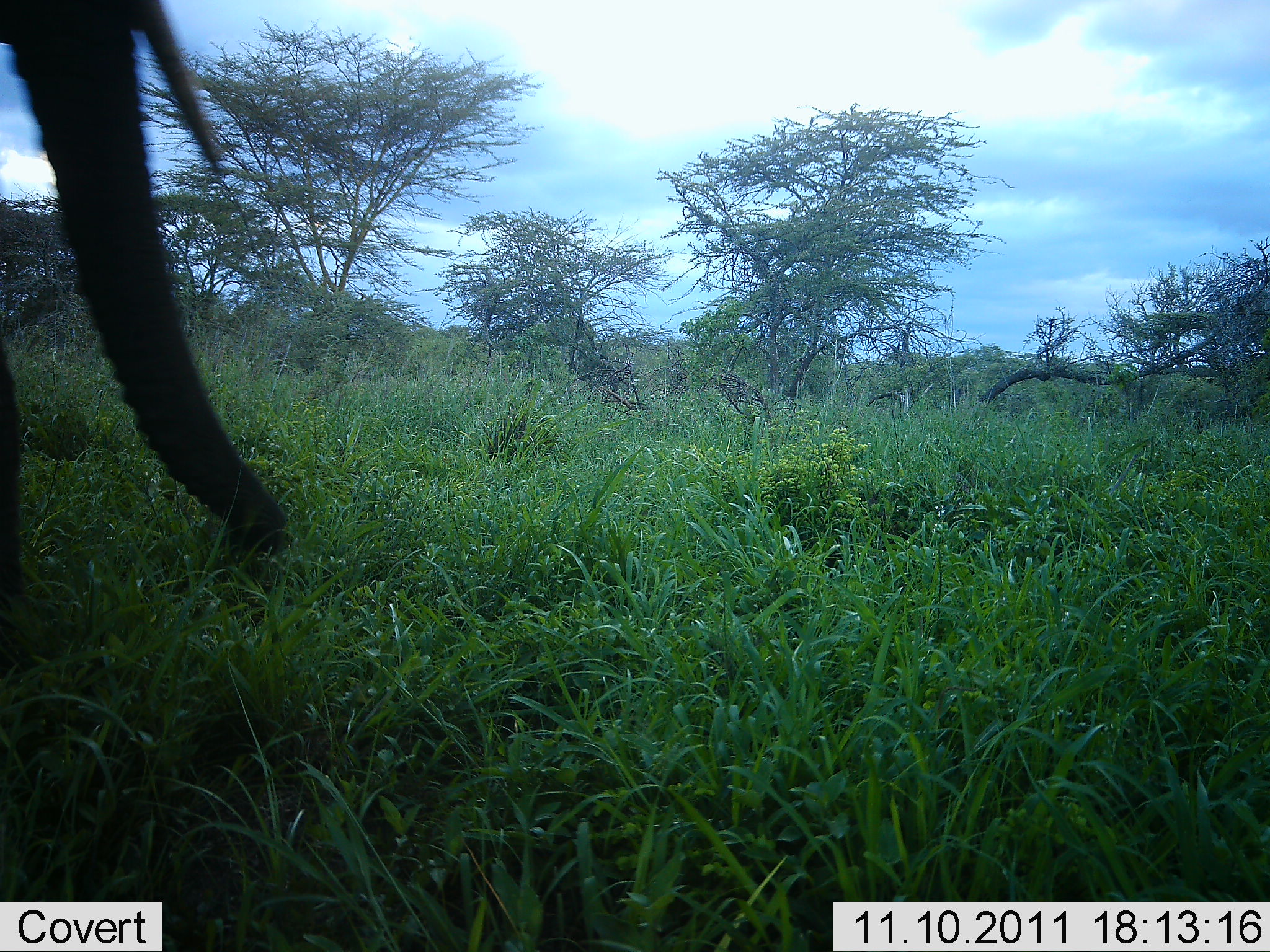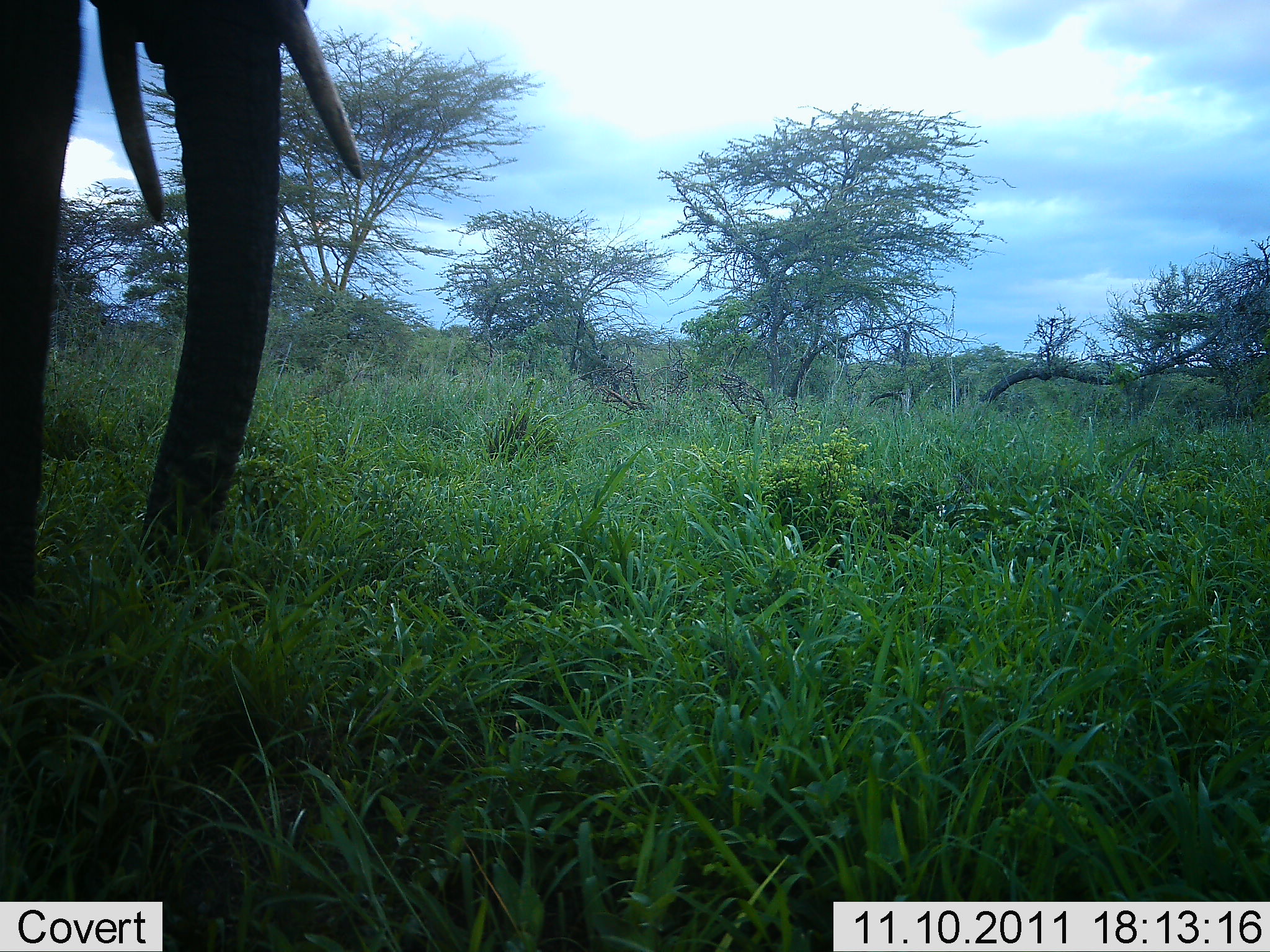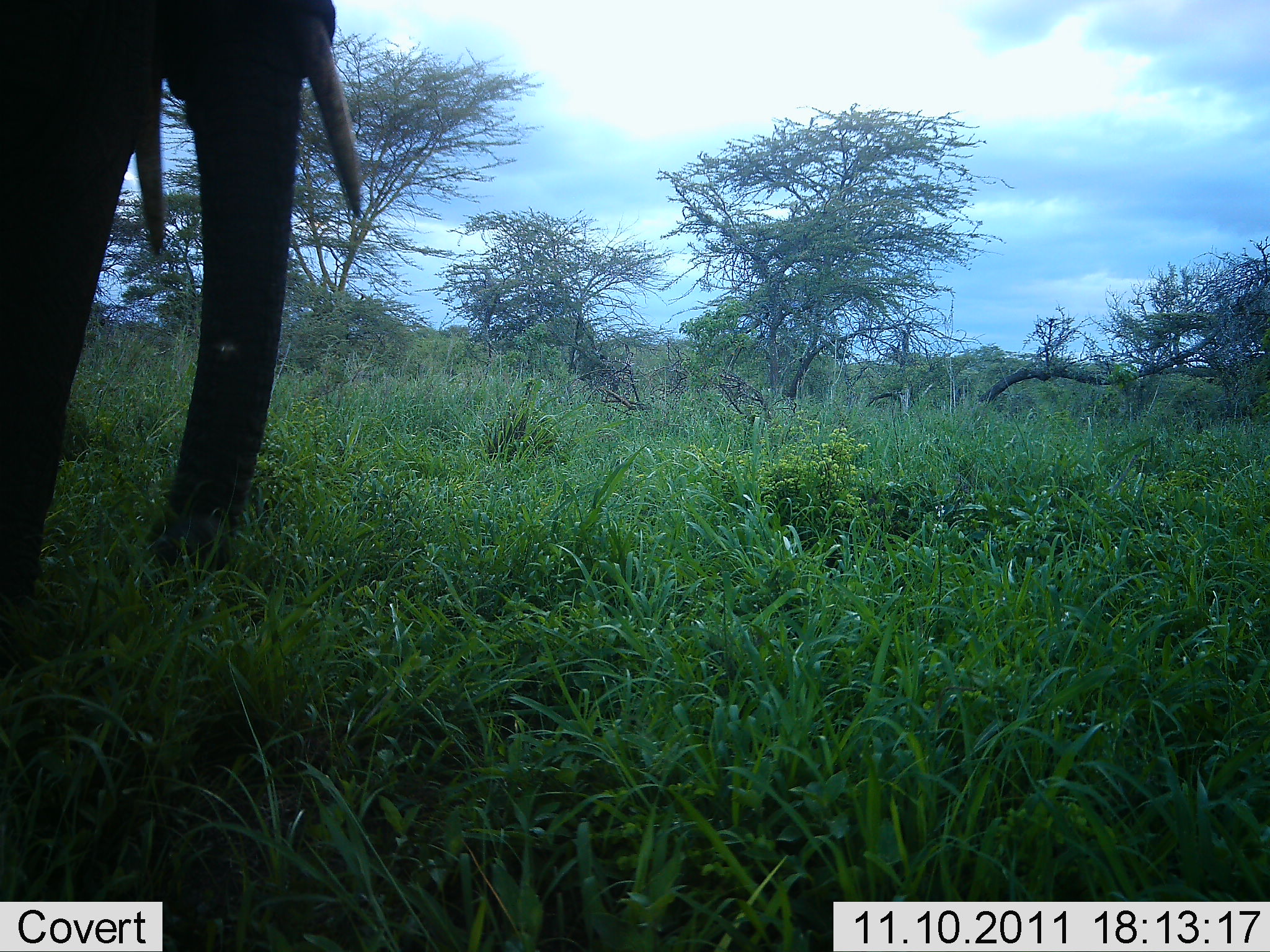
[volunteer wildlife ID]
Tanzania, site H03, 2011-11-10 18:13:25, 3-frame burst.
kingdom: Animalia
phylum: Chordata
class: Mammalia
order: Proboscidea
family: Elephantidae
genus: Loxodonta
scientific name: Loxodonta africana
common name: african bush elephant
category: elephant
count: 1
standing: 45%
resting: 0%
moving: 55%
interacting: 0%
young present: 0%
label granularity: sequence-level